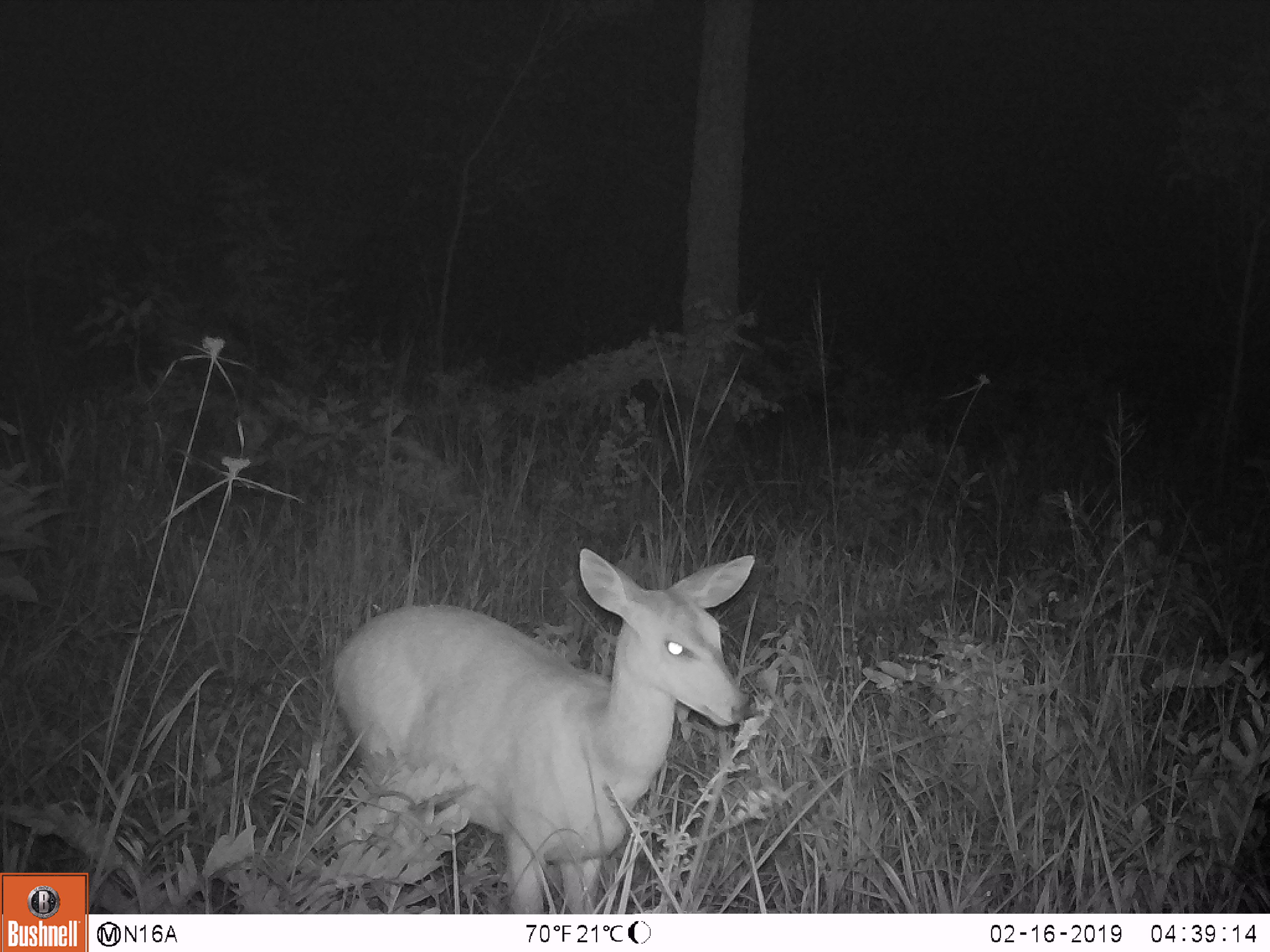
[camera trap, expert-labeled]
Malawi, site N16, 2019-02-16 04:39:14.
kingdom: Animalia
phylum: Chordata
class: Mammalia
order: Artiodactyla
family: Bovidae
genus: Redunca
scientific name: Redunca arundinum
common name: southern reedbuck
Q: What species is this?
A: Southern reedbuck (Redunca arundinum).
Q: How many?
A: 1.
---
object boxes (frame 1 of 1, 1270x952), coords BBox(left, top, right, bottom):
southern reedbuck: BBox(319, 536, 776, 911)